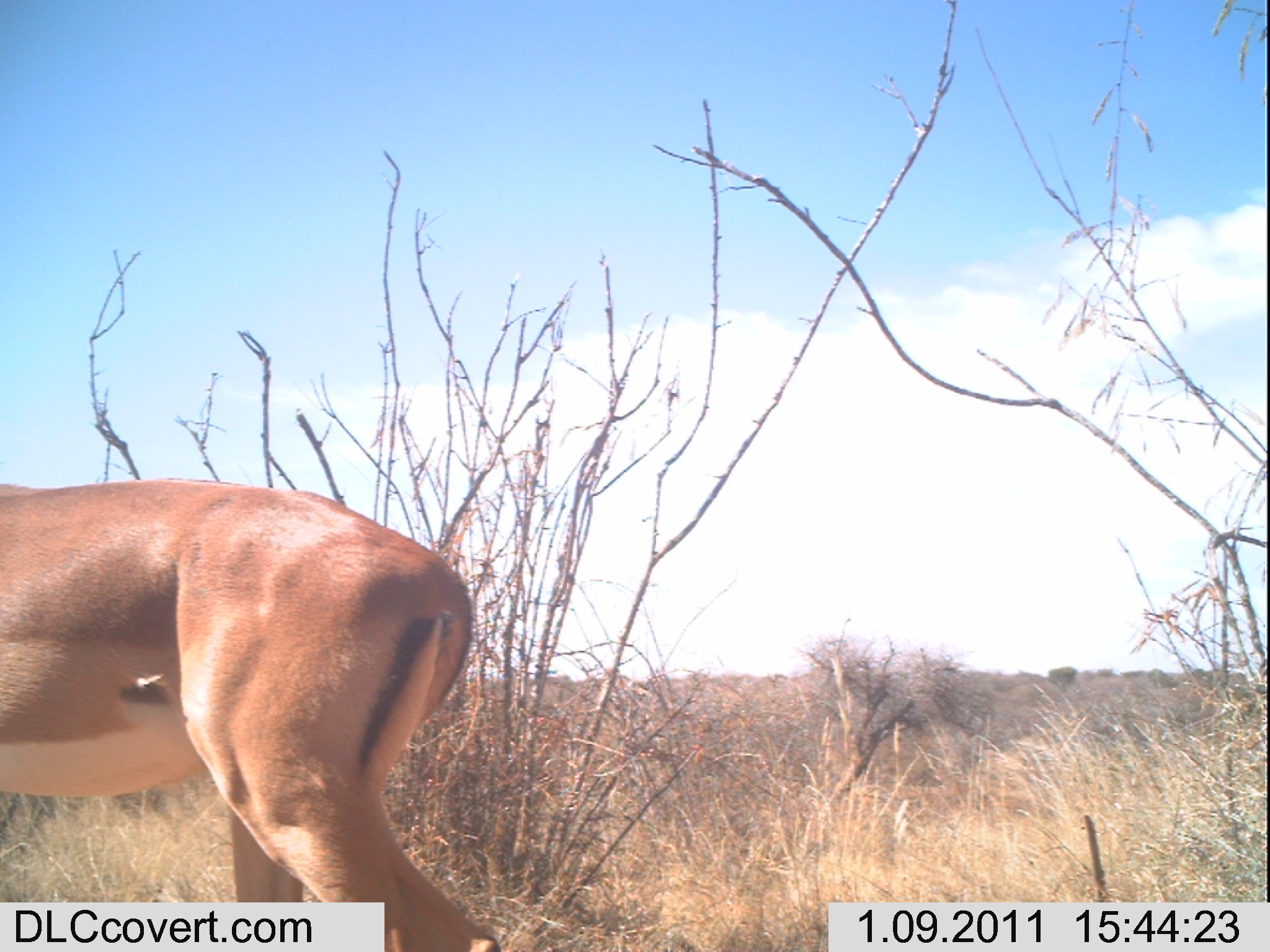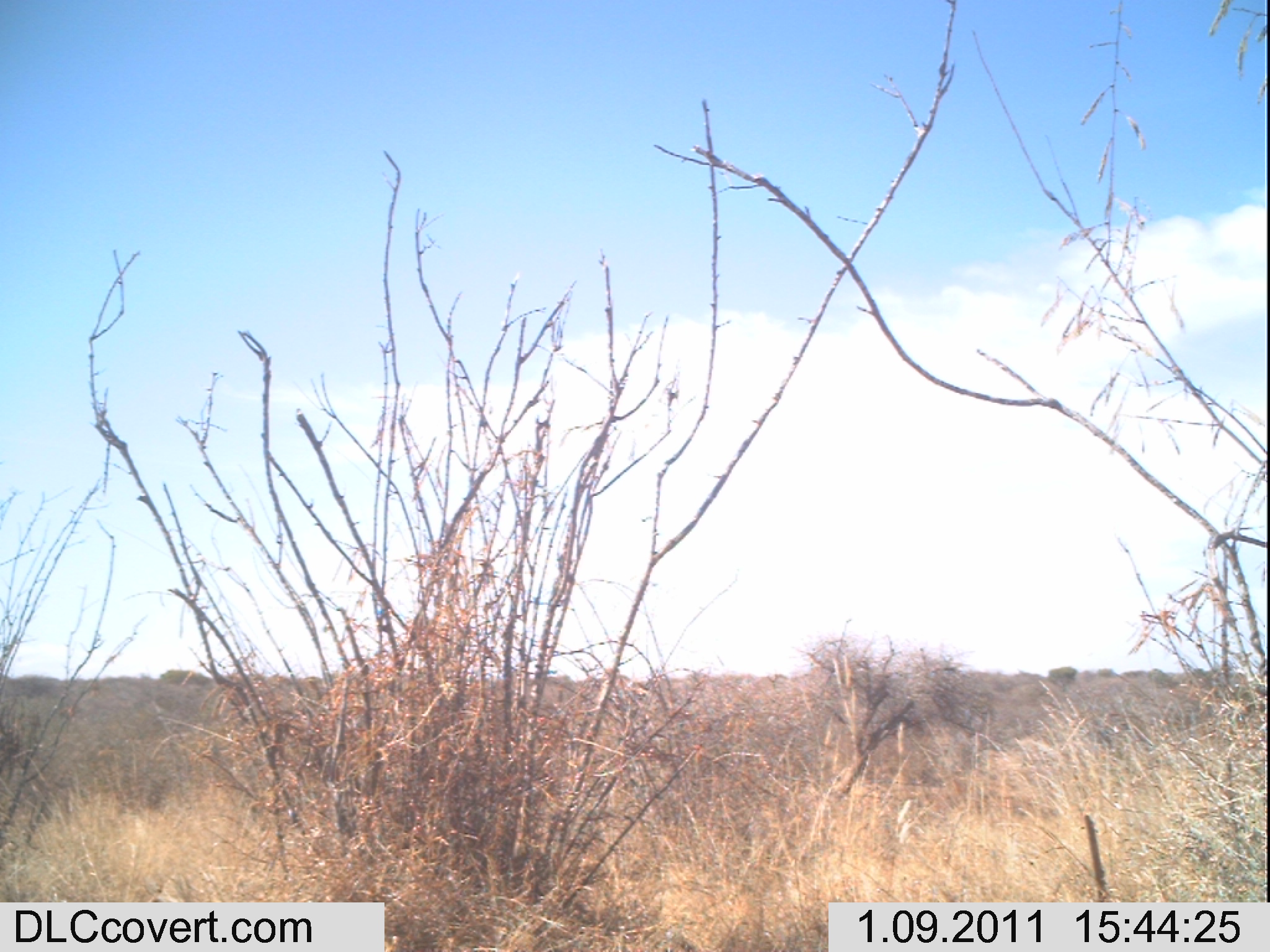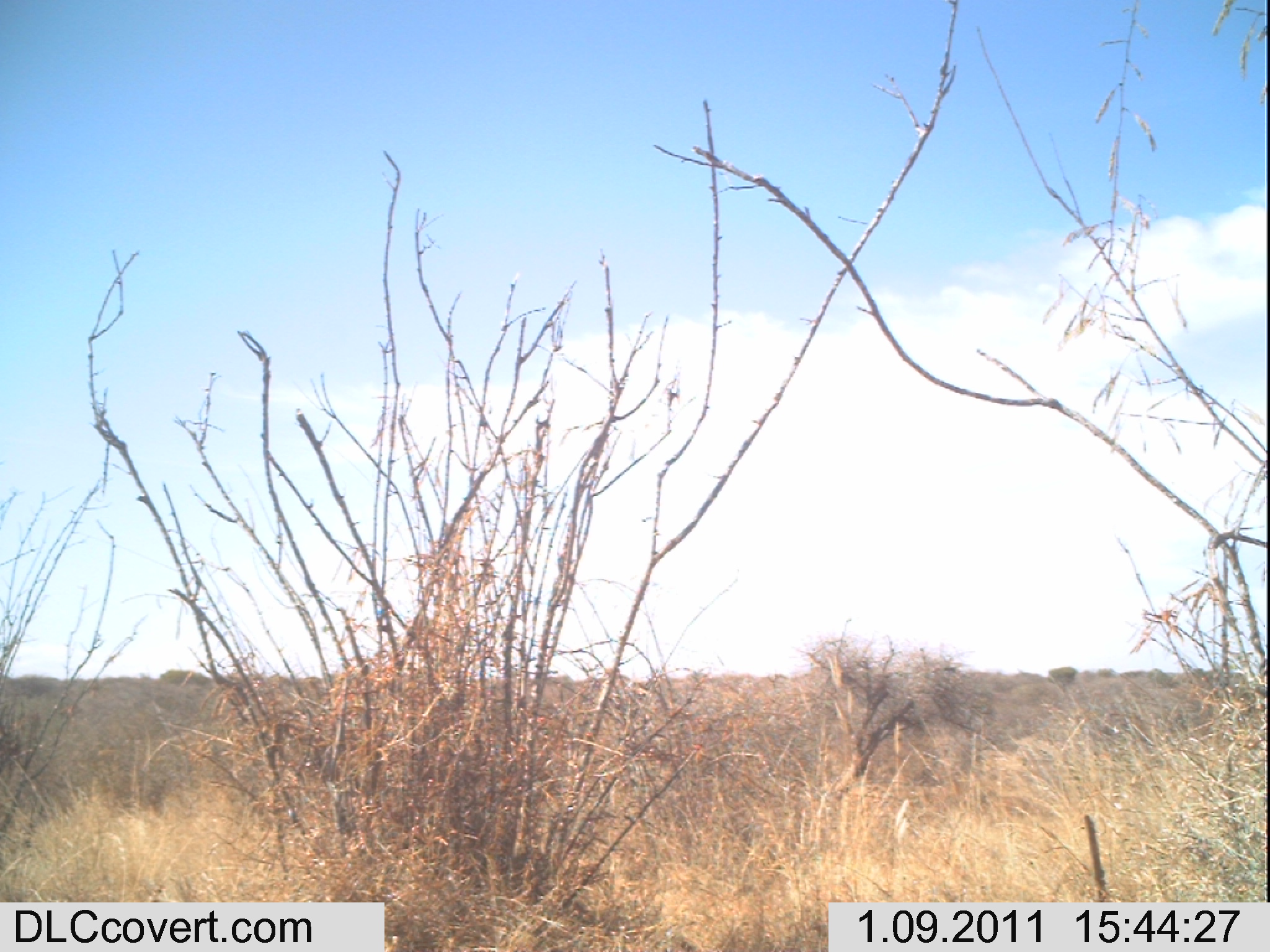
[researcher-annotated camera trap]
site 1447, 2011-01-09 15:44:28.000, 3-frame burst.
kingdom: Animalia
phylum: Chordata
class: Mammalia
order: Artiodactyla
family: Bovidae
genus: Aepyceros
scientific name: Aepyceros melampus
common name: impala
Aepyceros melampus (impala), count 1.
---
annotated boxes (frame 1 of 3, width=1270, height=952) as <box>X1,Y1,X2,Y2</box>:
aepyceros melampus: <box>0,480,502,950</box>